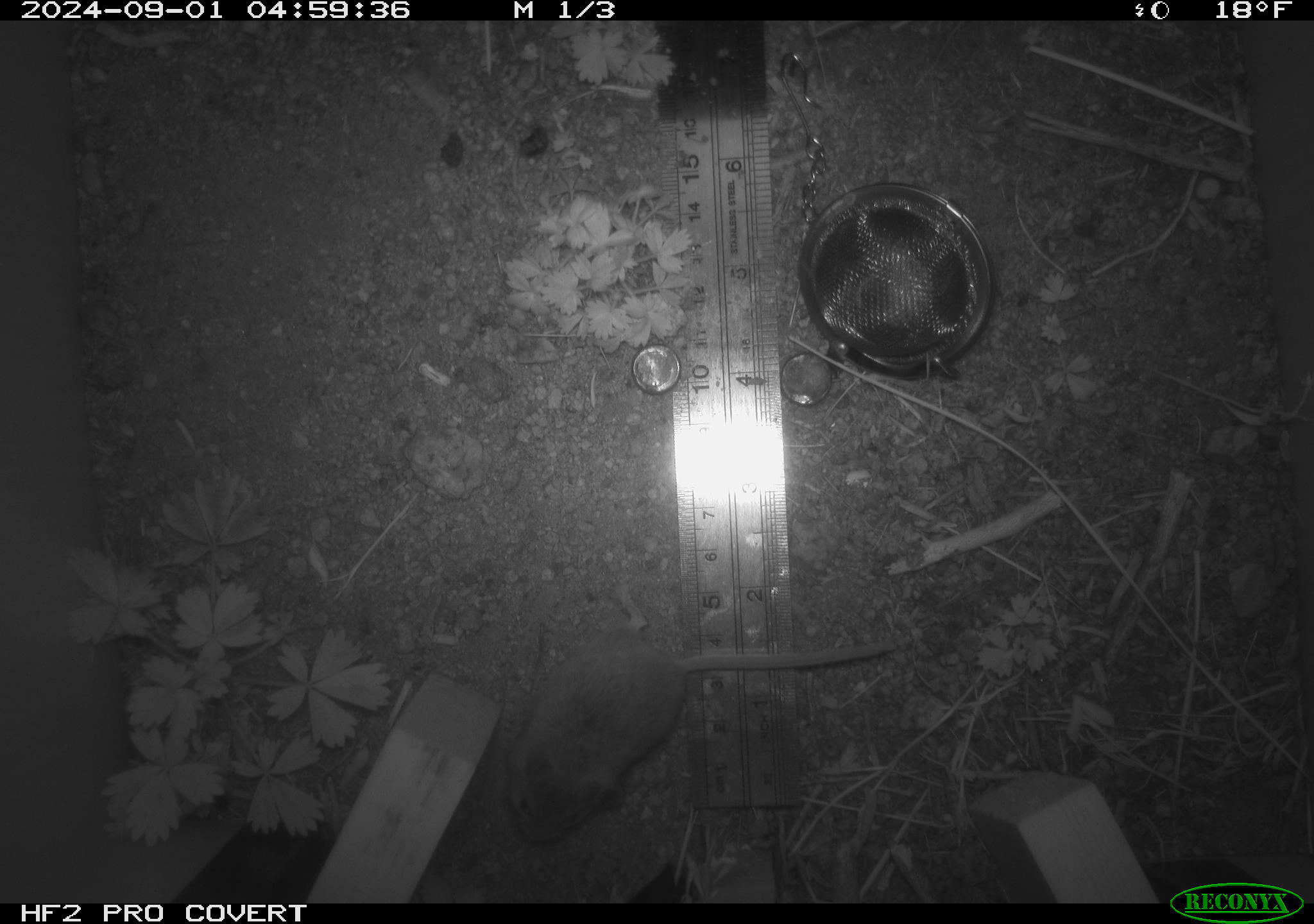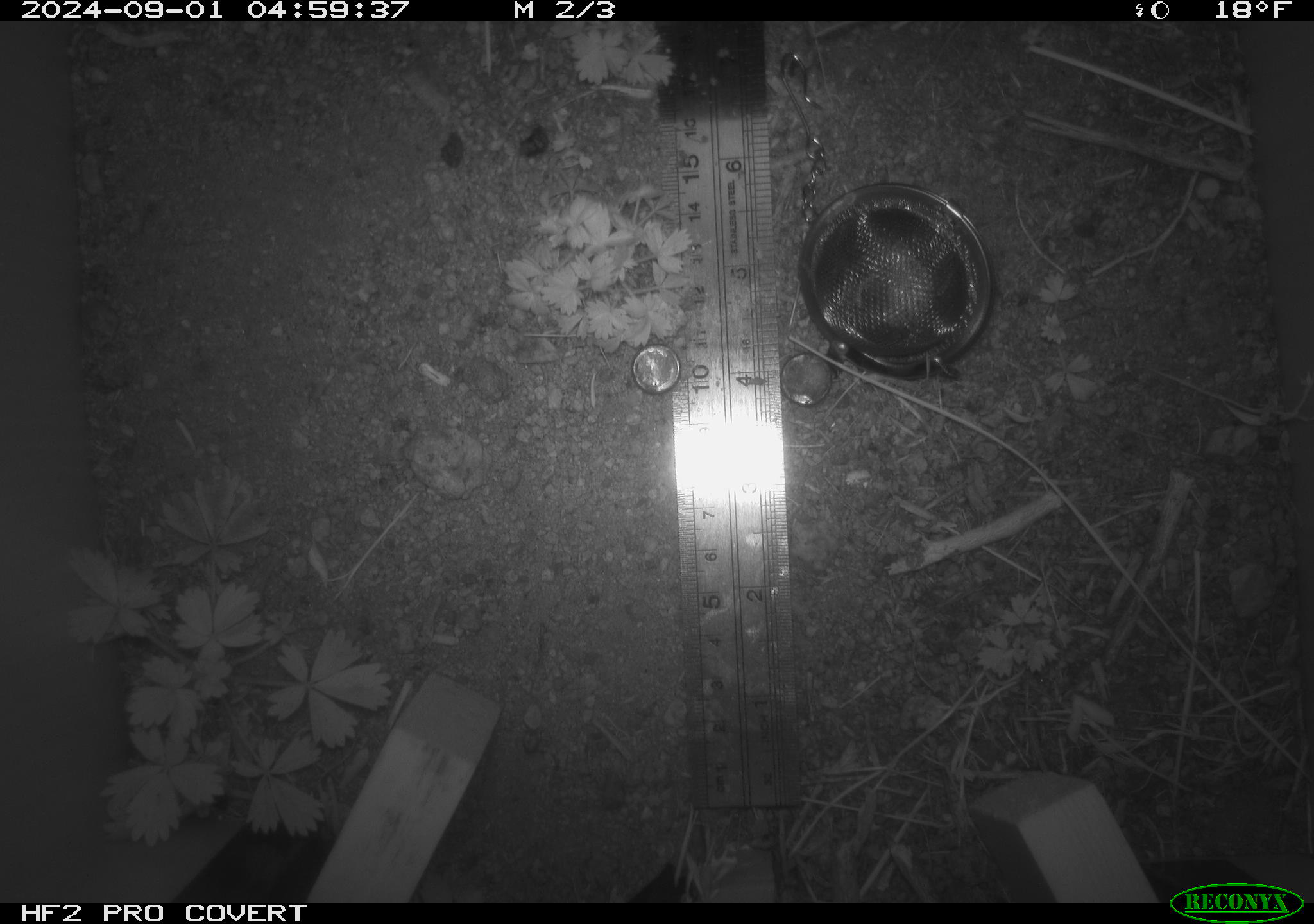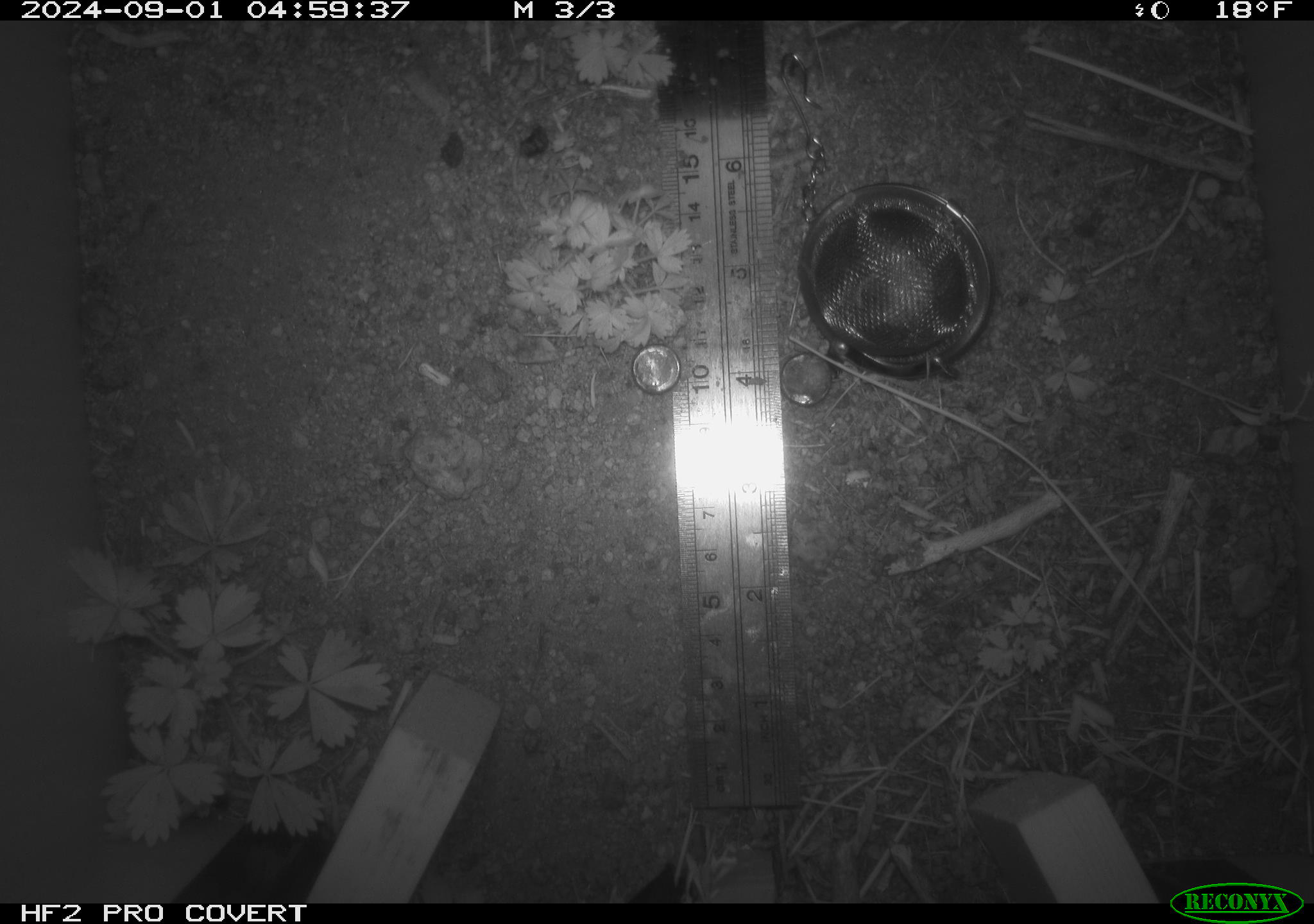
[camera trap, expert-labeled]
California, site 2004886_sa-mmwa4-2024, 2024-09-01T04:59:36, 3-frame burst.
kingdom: Animalia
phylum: Chordata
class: Mammalia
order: Rodentia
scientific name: Rodentia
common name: mouse species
Mouse species (Rodentia).